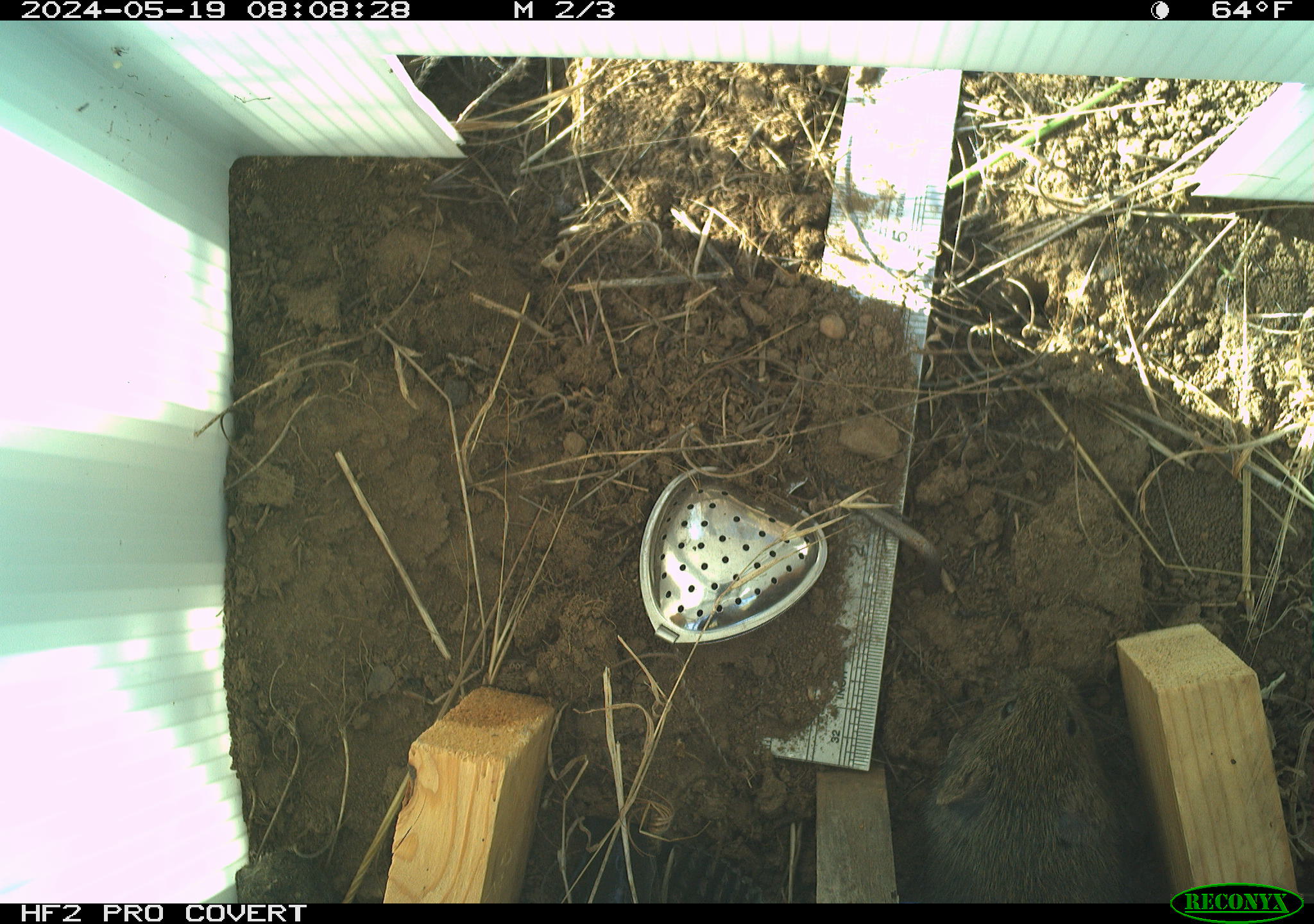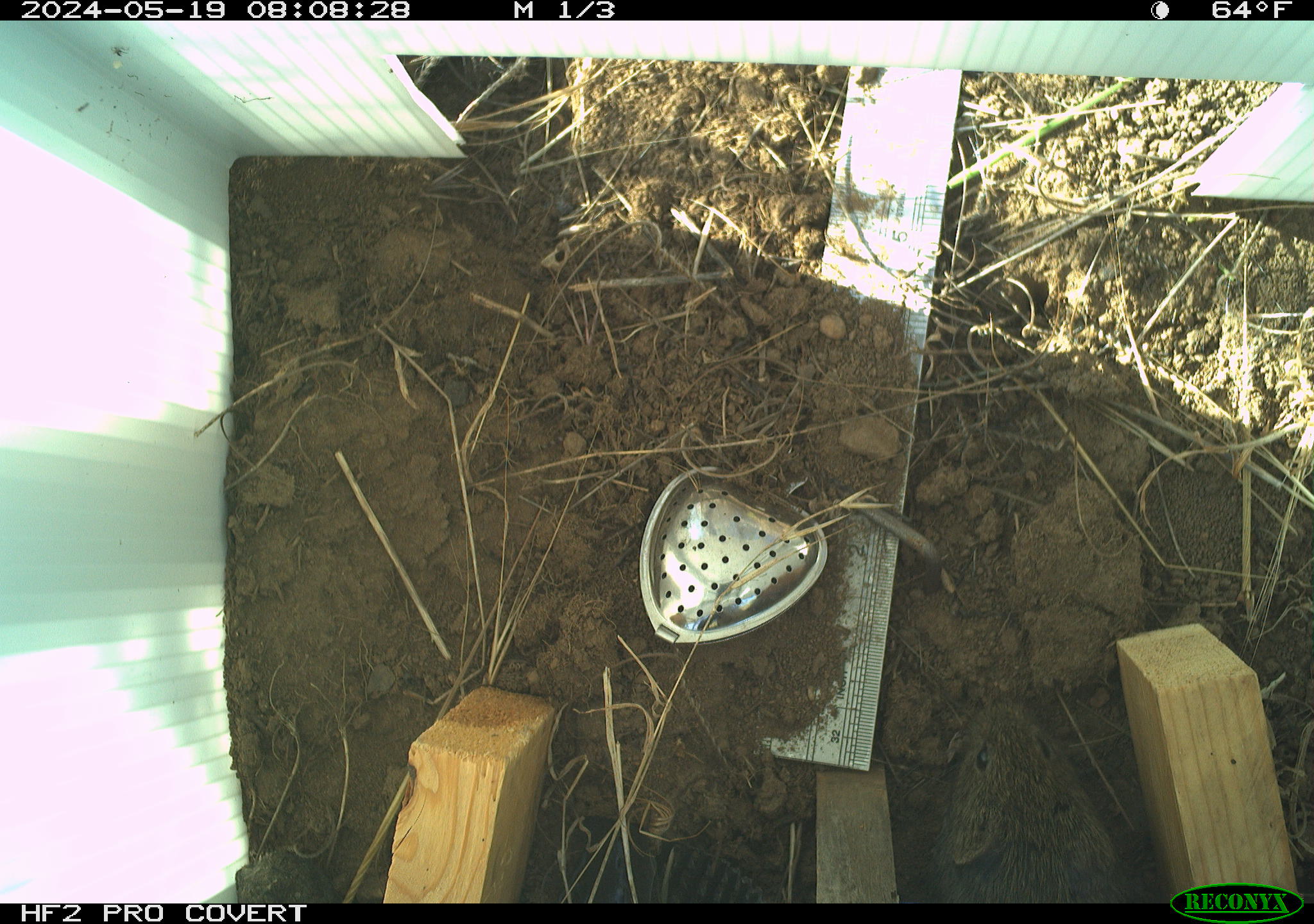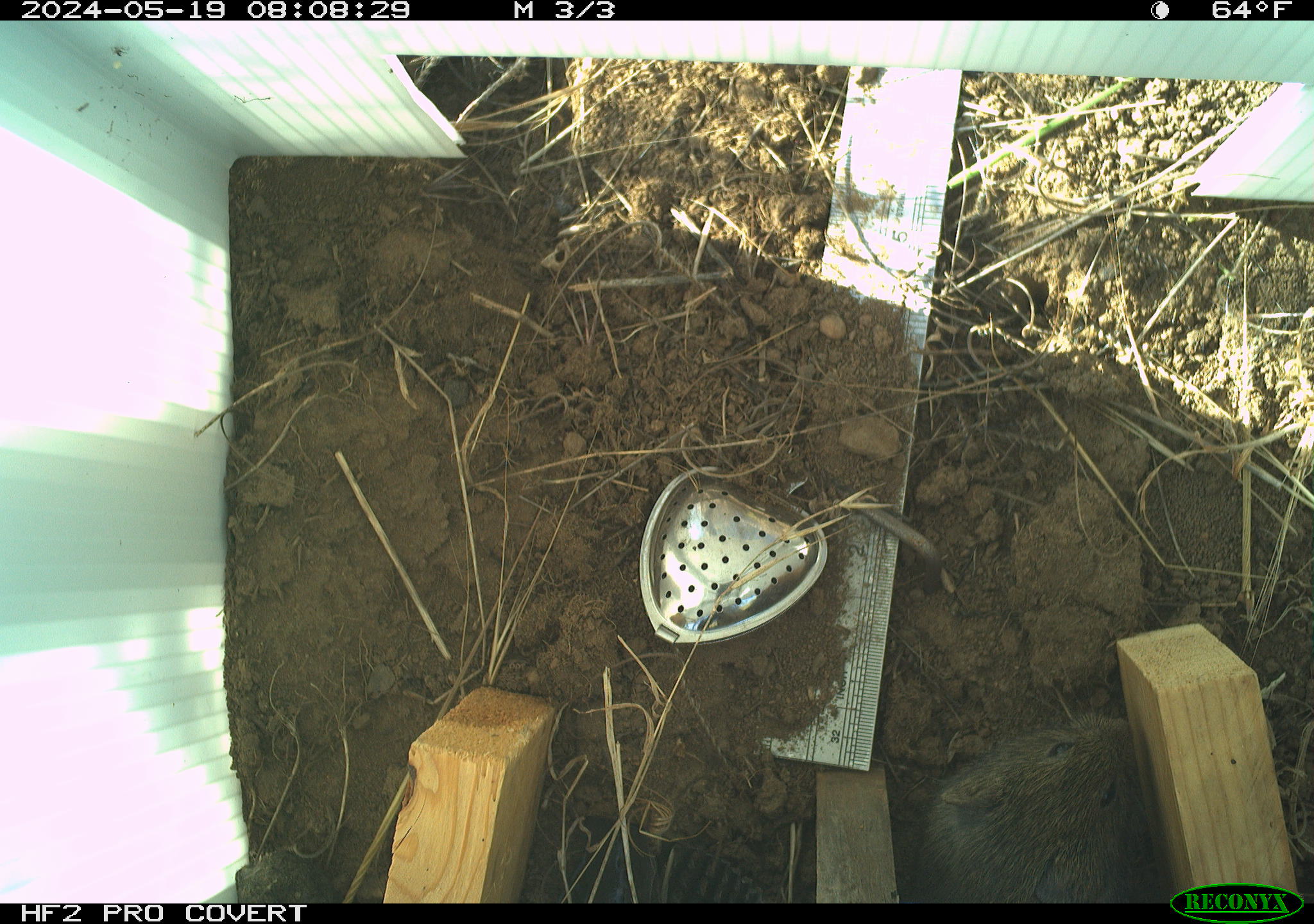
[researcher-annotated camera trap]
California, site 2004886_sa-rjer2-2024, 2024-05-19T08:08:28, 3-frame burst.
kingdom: Animalia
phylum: Chordata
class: Mammalia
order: Rodentia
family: Cricetidae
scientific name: Arvicolinae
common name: voles, lemmings, and muskrats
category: arvicolinae subfamily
Arvicolinae subfamily (voles, lemmings, and muskrats) (Arvicolinae).